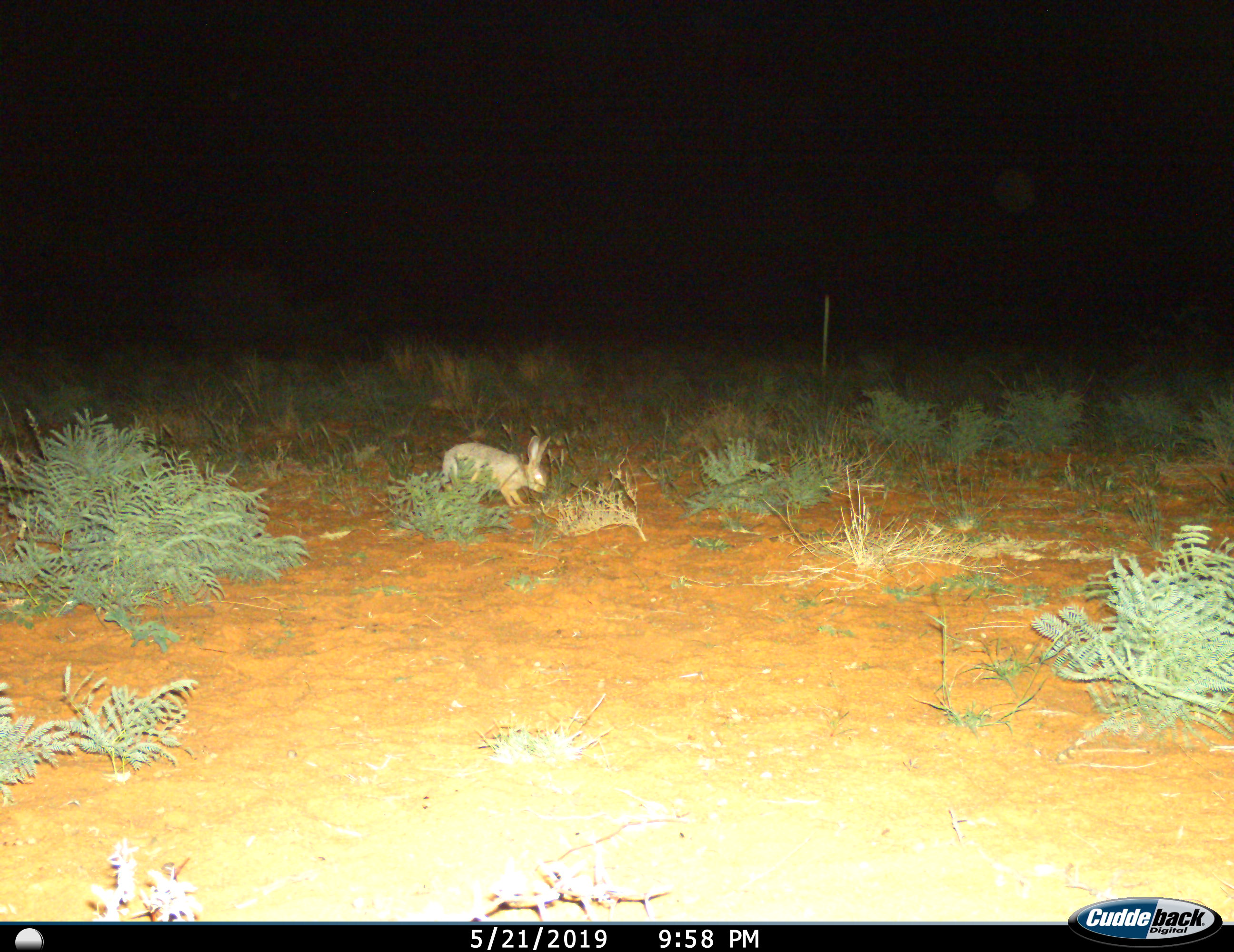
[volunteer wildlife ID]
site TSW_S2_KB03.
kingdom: Animalia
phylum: Chordata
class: Mammalia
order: Lagomorpha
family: Leporidae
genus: Lepus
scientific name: Lepus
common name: hare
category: hareunknown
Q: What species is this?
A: Hareunknown (hare) (Lepus).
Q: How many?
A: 1.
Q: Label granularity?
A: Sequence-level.